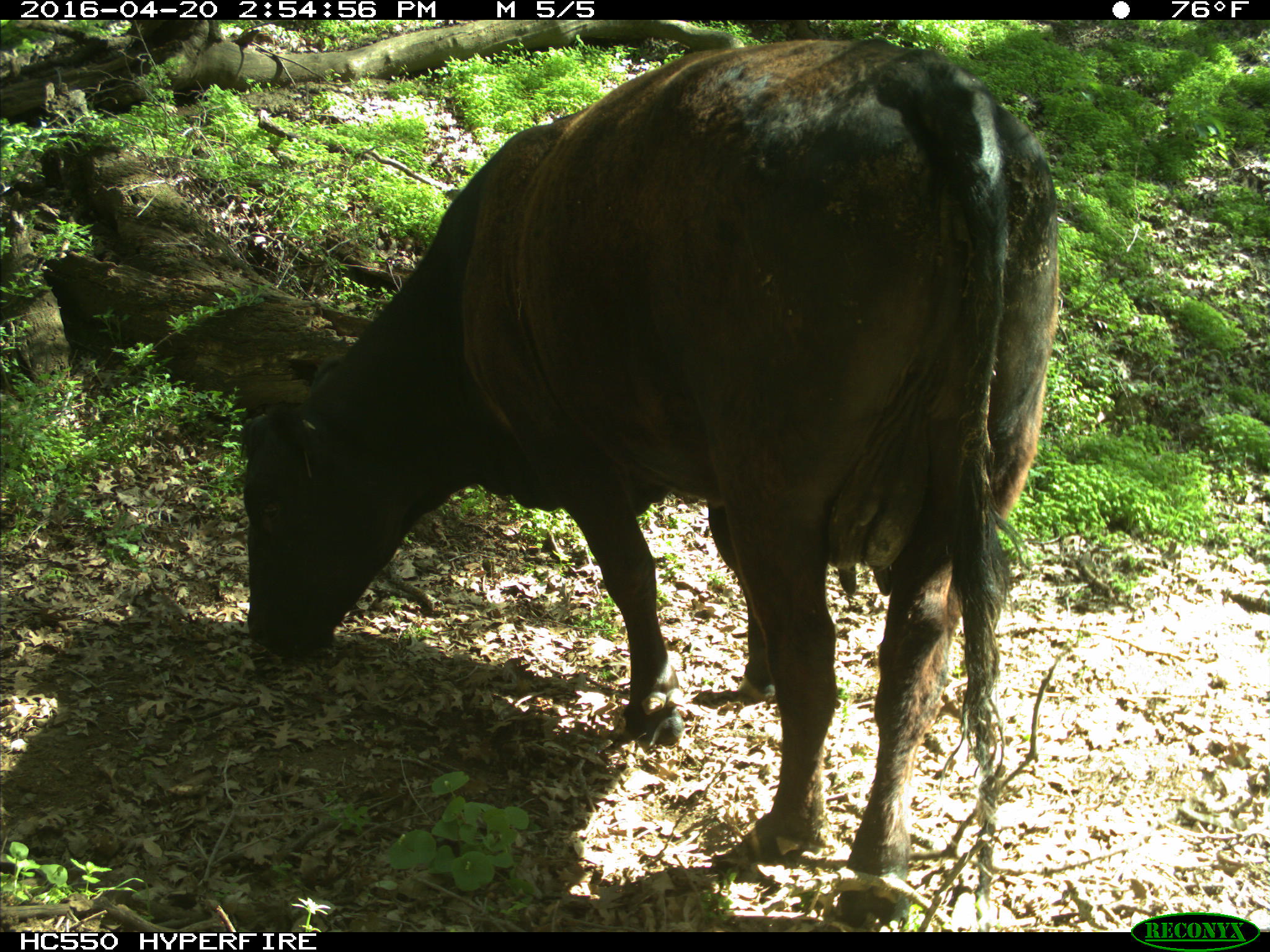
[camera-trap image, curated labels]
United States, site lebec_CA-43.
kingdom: Animalia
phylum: Chordata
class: Mammalia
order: Artiodactyla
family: Bovidae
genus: Bos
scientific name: Bos taurus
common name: domestic cow